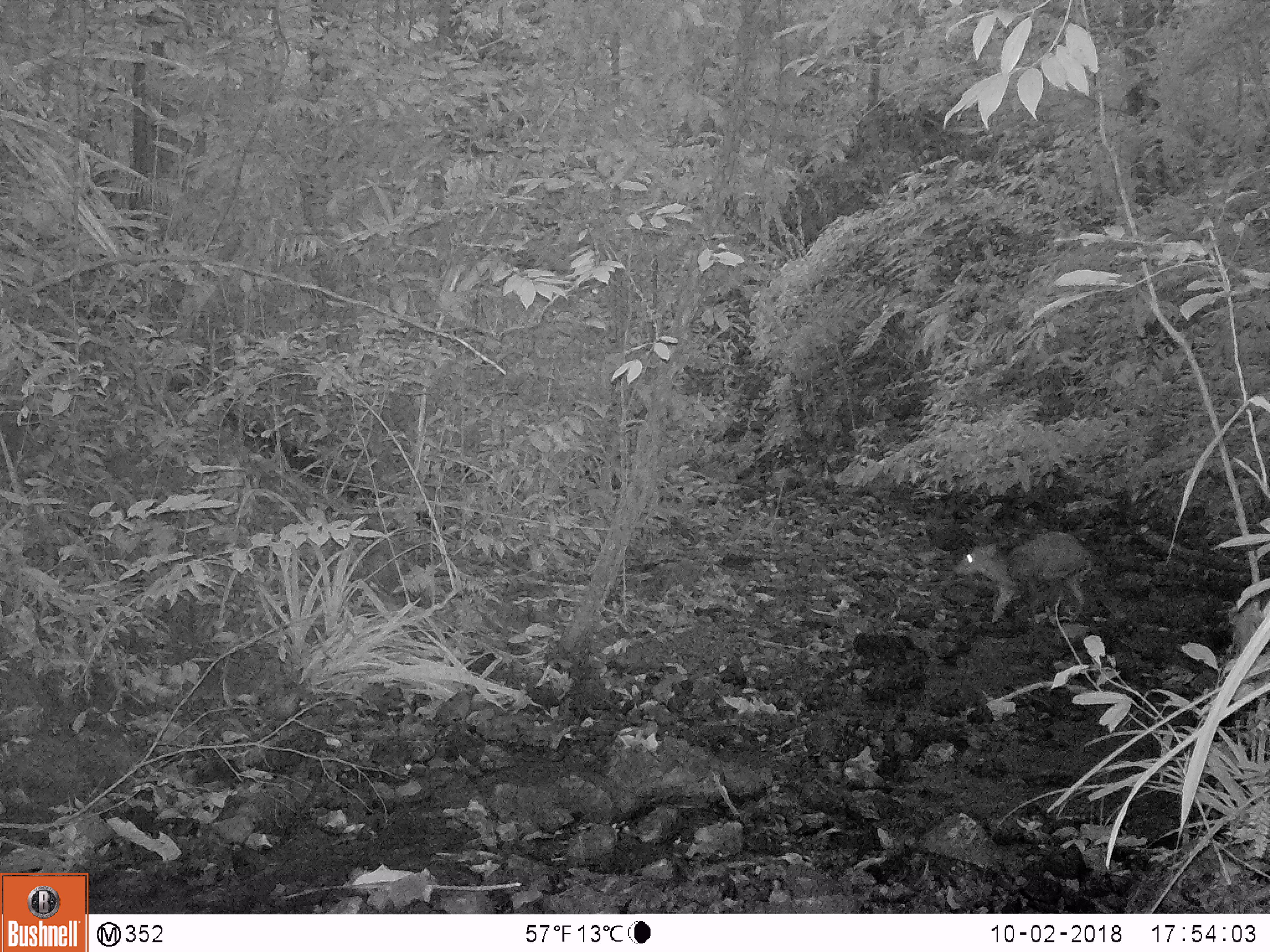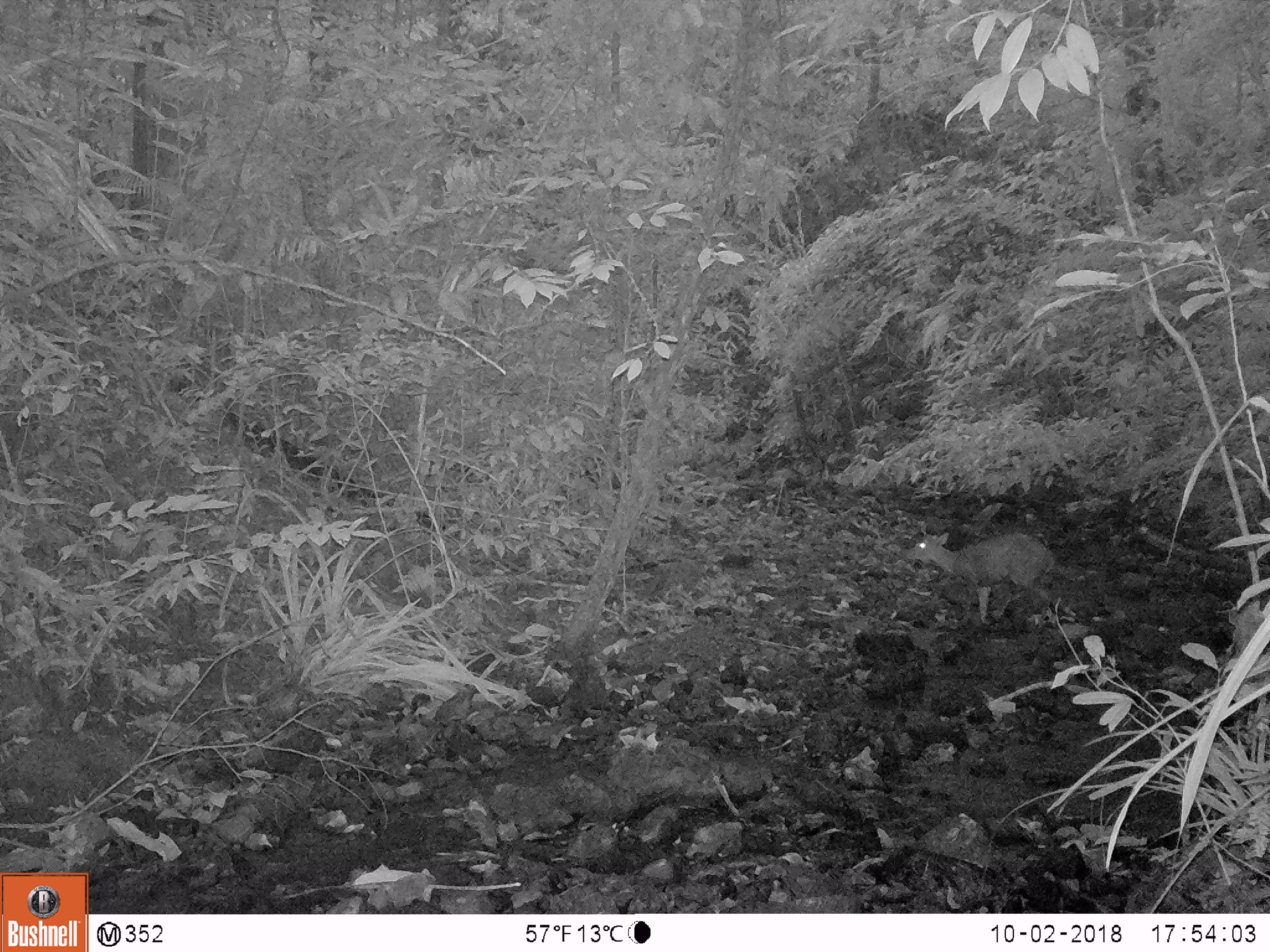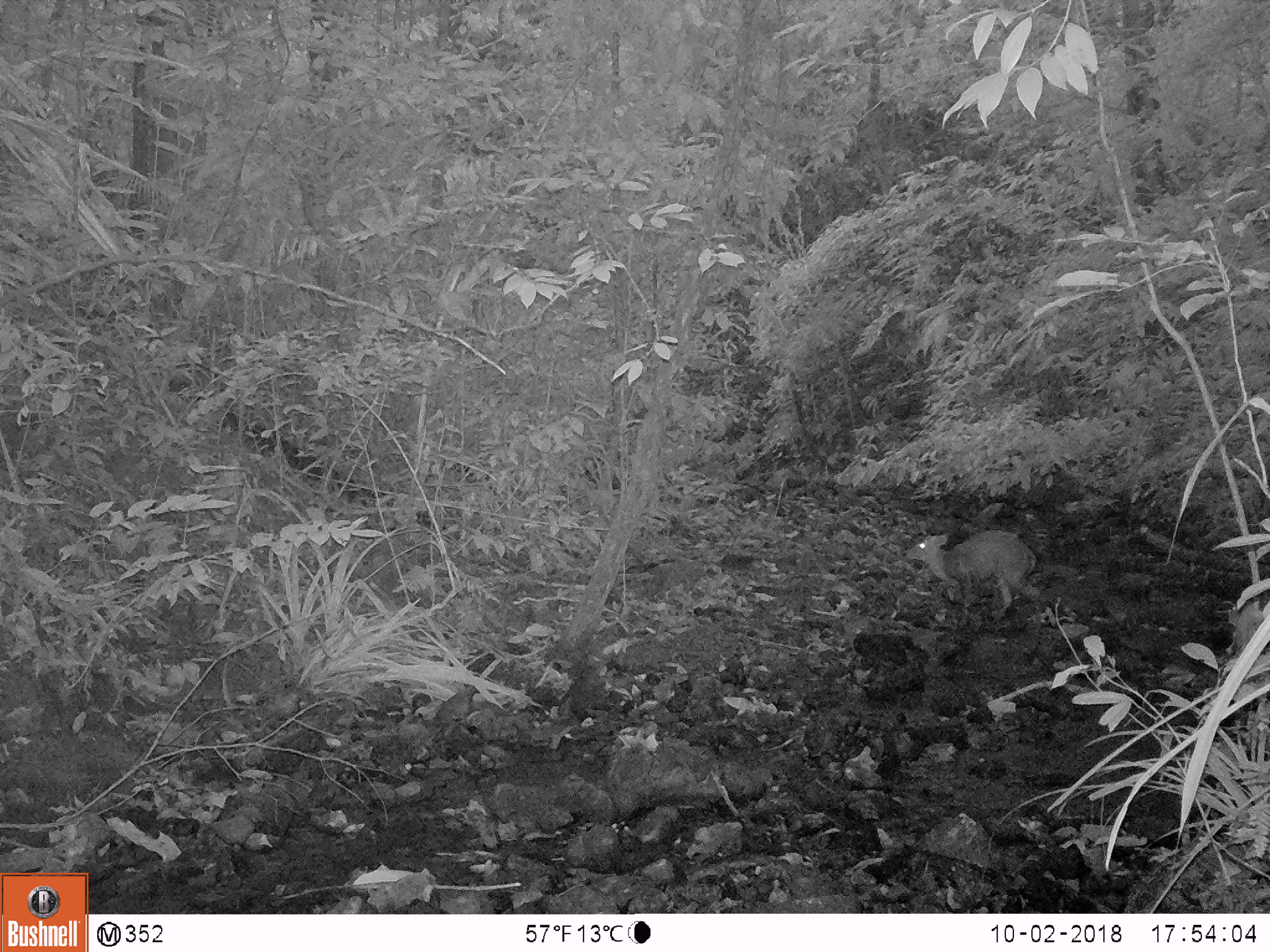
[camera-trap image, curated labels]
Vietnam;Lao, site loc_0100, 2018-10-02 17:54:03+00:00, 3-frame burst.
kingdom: Animalia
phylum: Chordata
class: Mammalia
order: Artiodactyla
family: Cervidae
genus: Muntiacus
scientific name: Muntiacus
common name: muntjacs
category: unidentified muntjac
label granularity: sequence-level